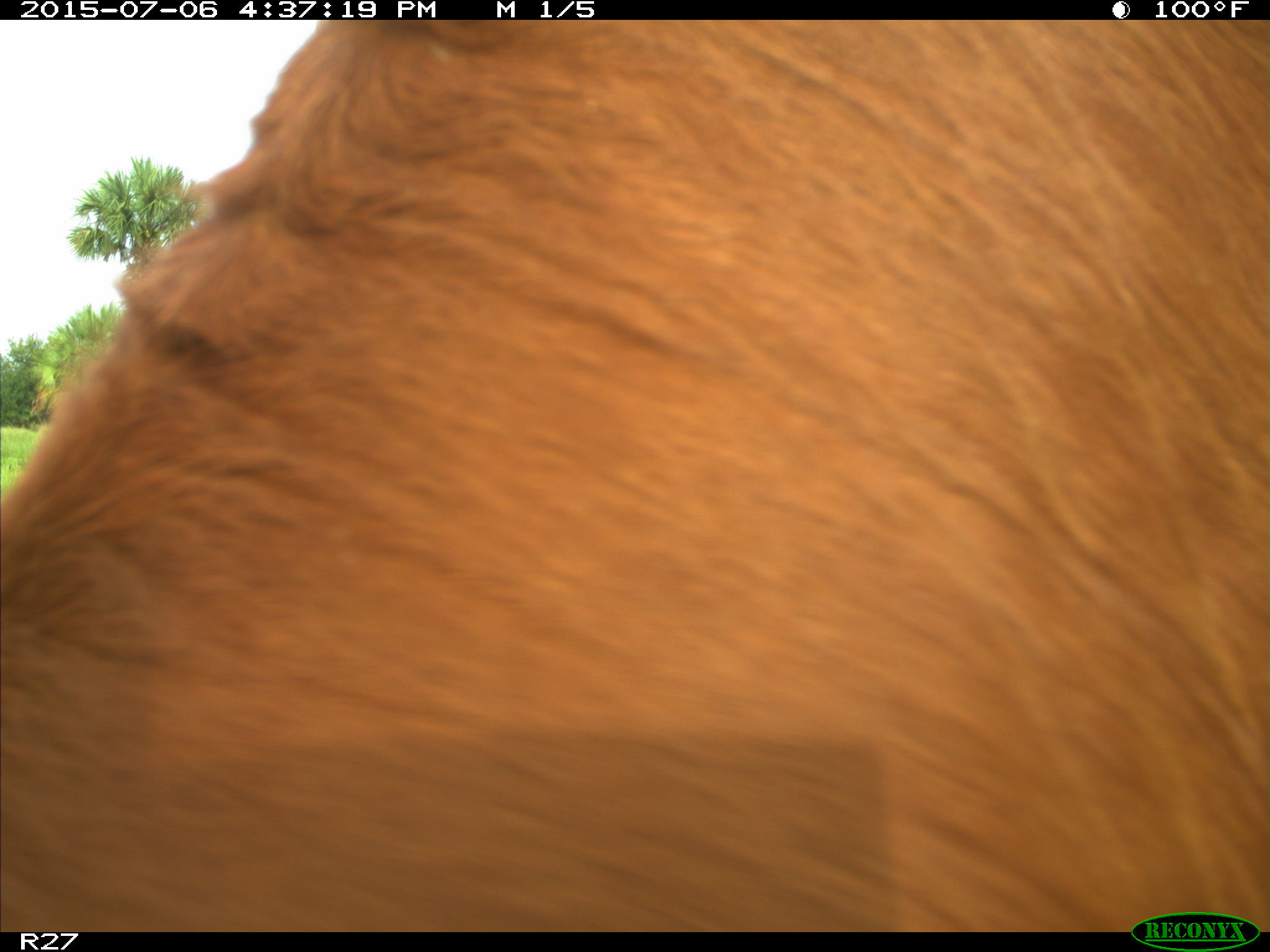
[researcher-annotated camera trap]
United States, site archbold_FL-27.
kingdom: Animalia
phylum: Chordata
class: Mammalia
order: Artiodactyla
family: Bovidae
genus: Bos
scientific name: Bos taurus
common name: domestic cow